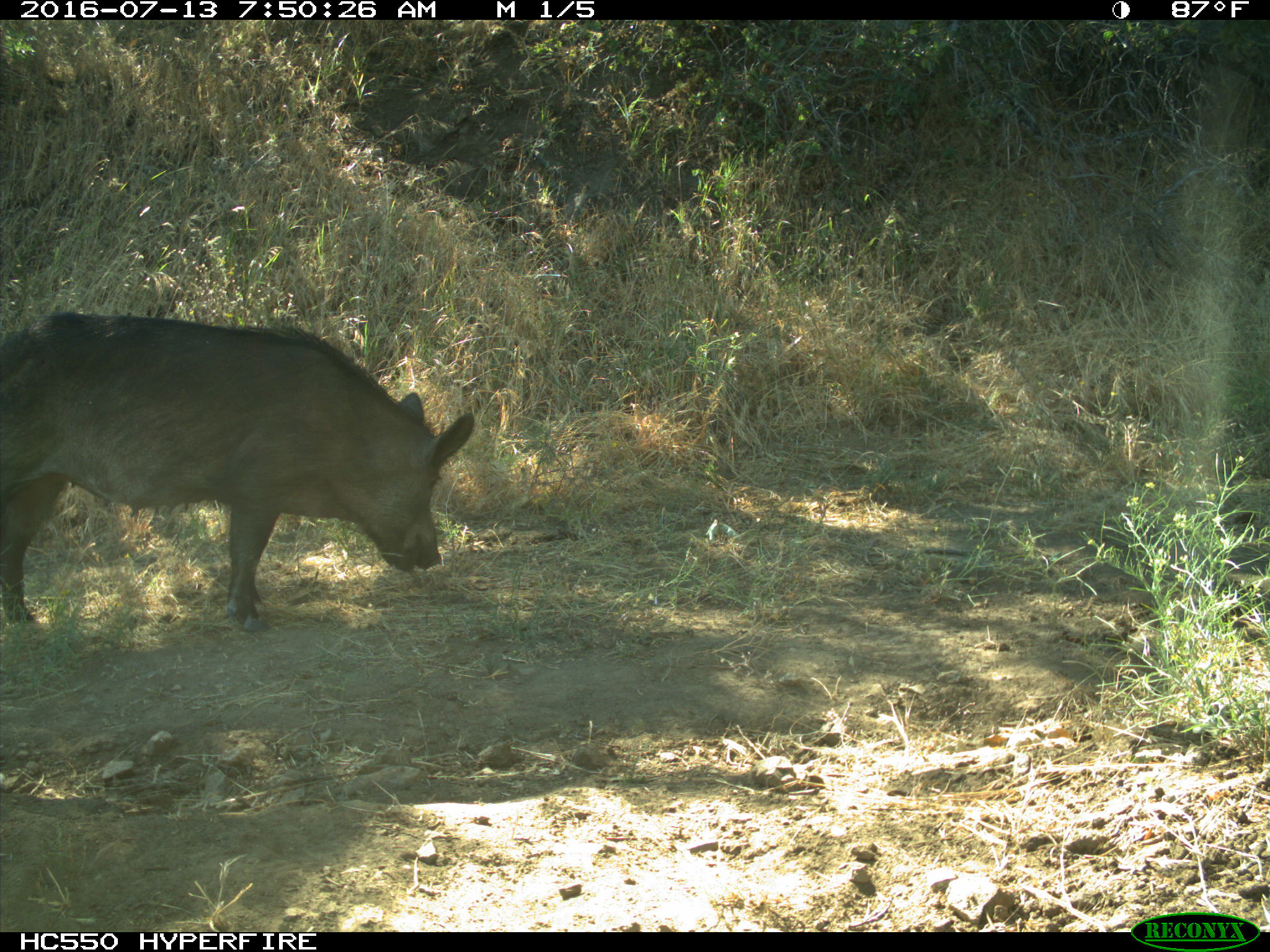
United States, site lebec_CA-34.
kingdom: Animalia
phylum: Chordata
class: Mammalia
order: Artiodactyla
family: Suidae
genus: Sus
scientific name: Sus scrofa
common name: wild boar